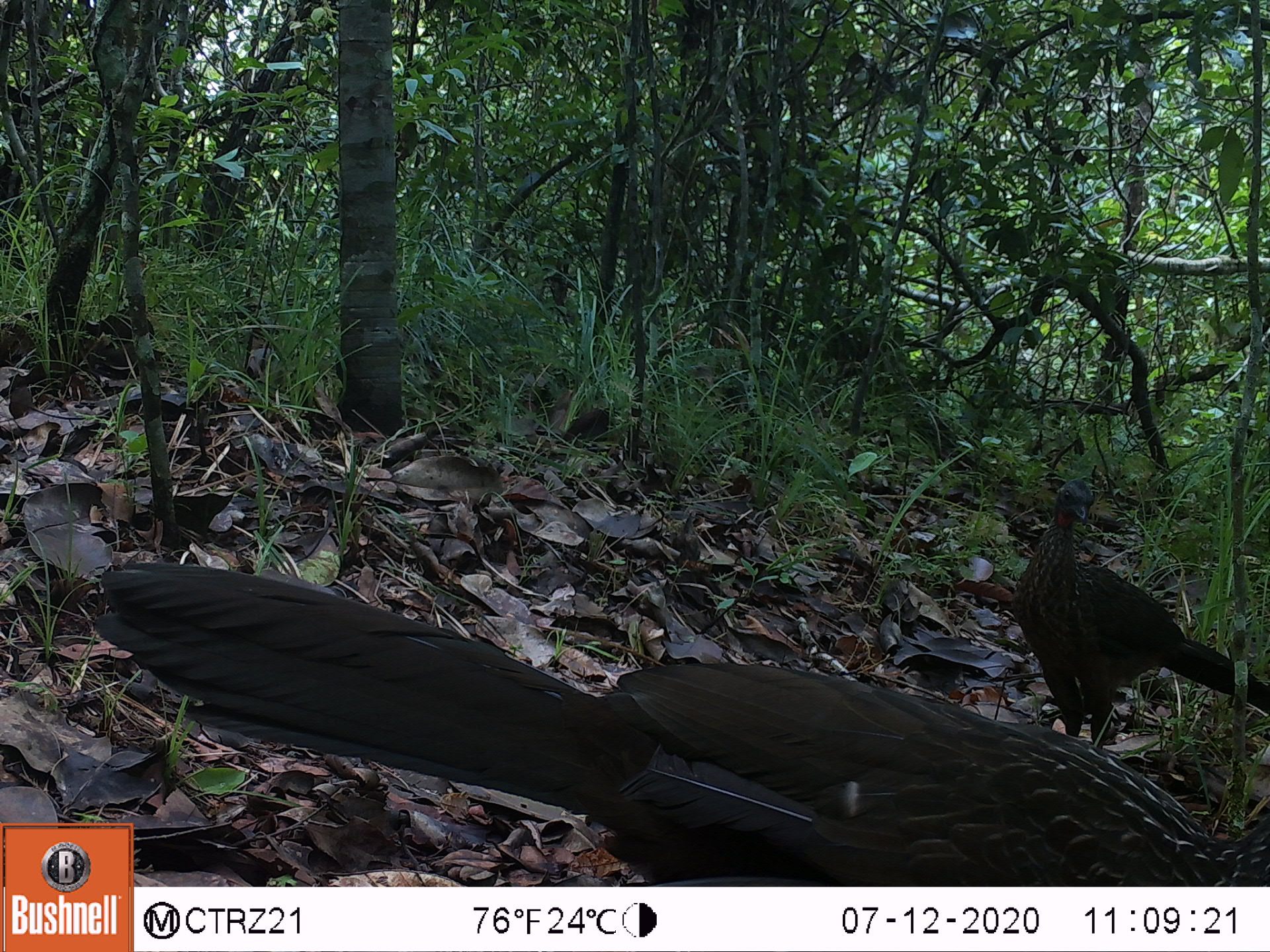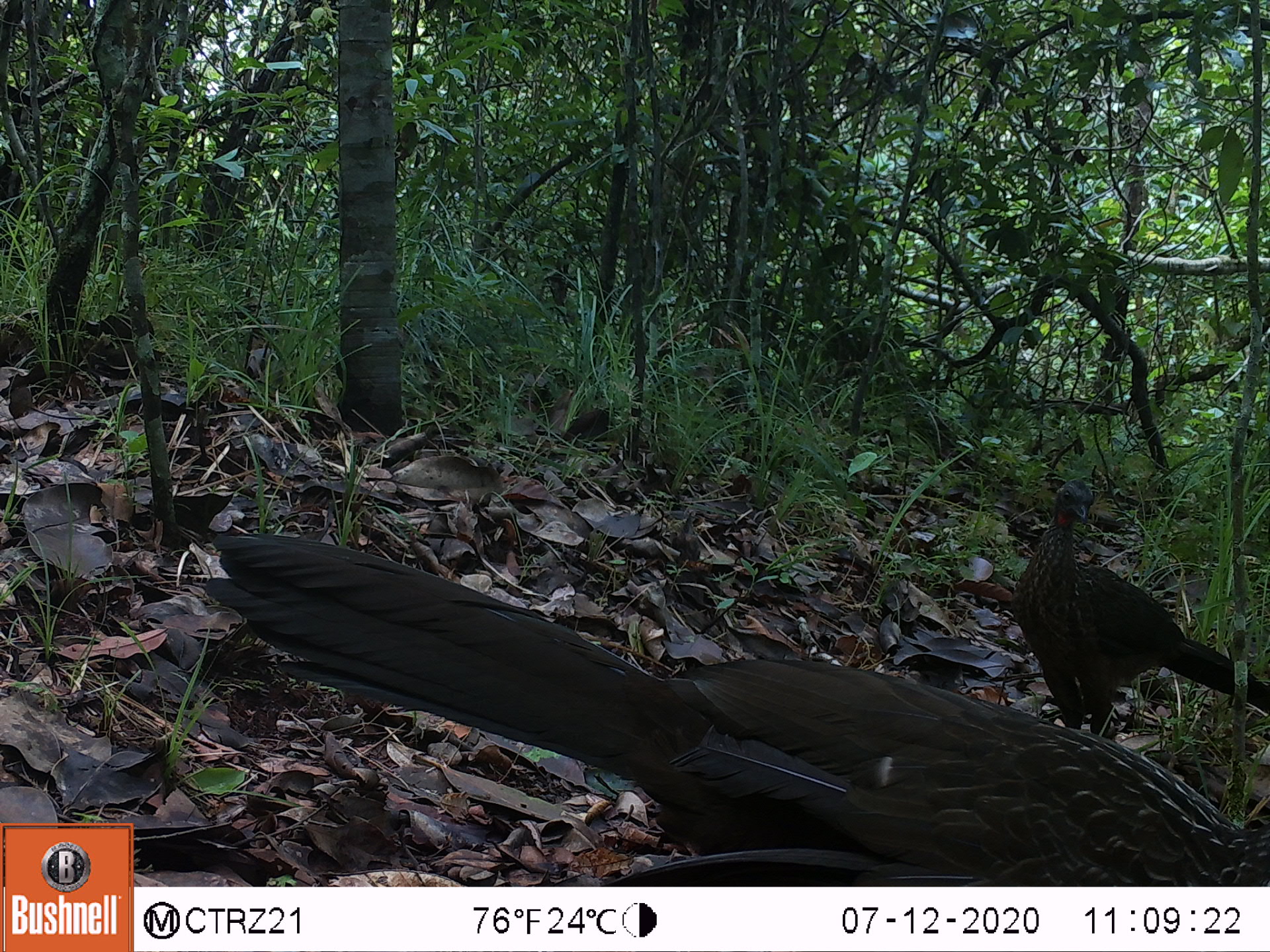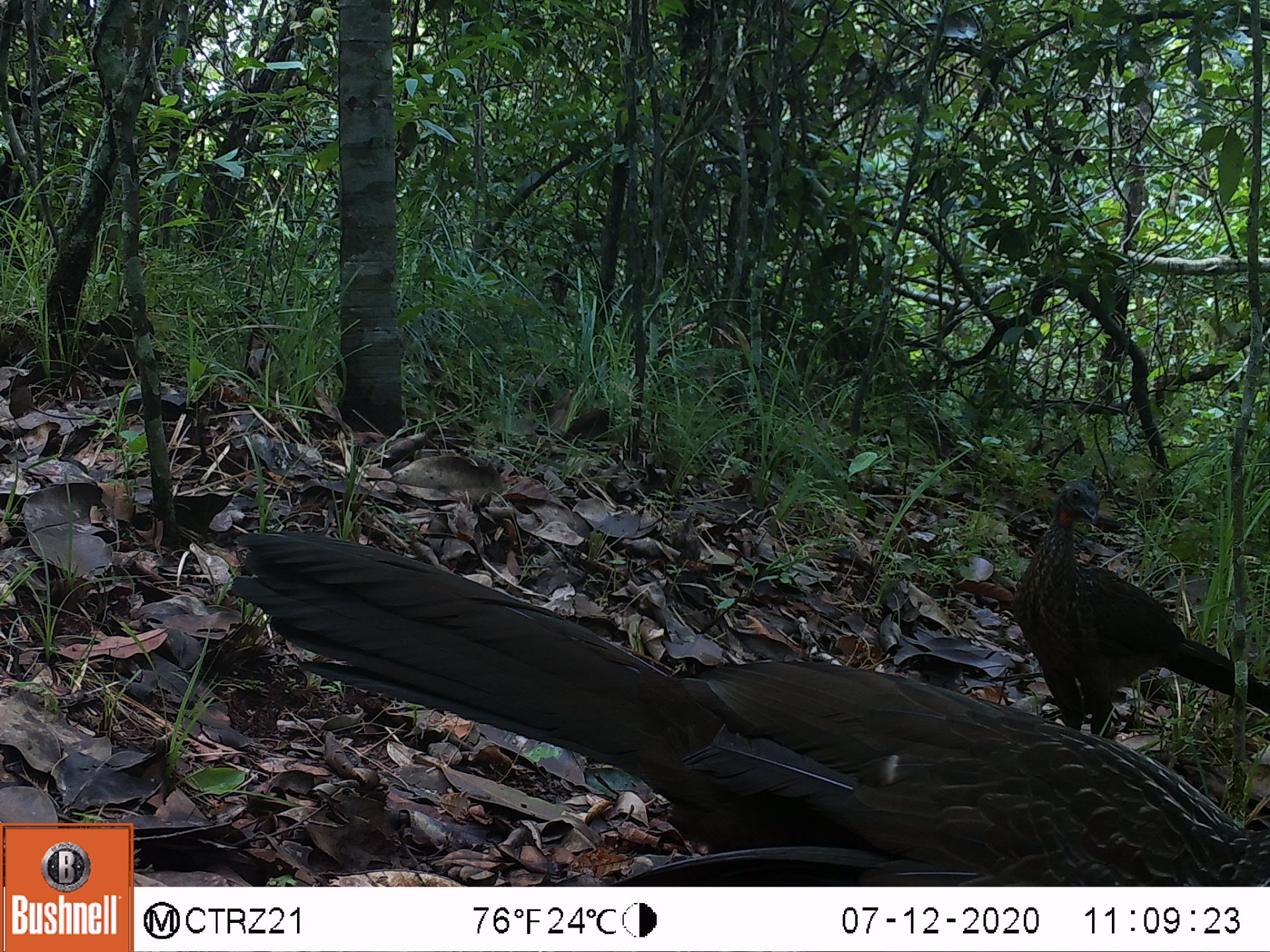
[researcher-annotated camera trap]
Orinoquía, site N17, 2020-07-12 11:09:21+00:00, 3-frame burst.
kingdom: Animalia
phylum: Chordata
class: Aves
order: Galliformes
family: Cracidae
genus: Penelope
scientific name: Penelope jacquacu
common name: spix's guan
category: spixs guan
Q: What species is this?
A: Spixs guan (spix's guan) (Penelope jacquacu).